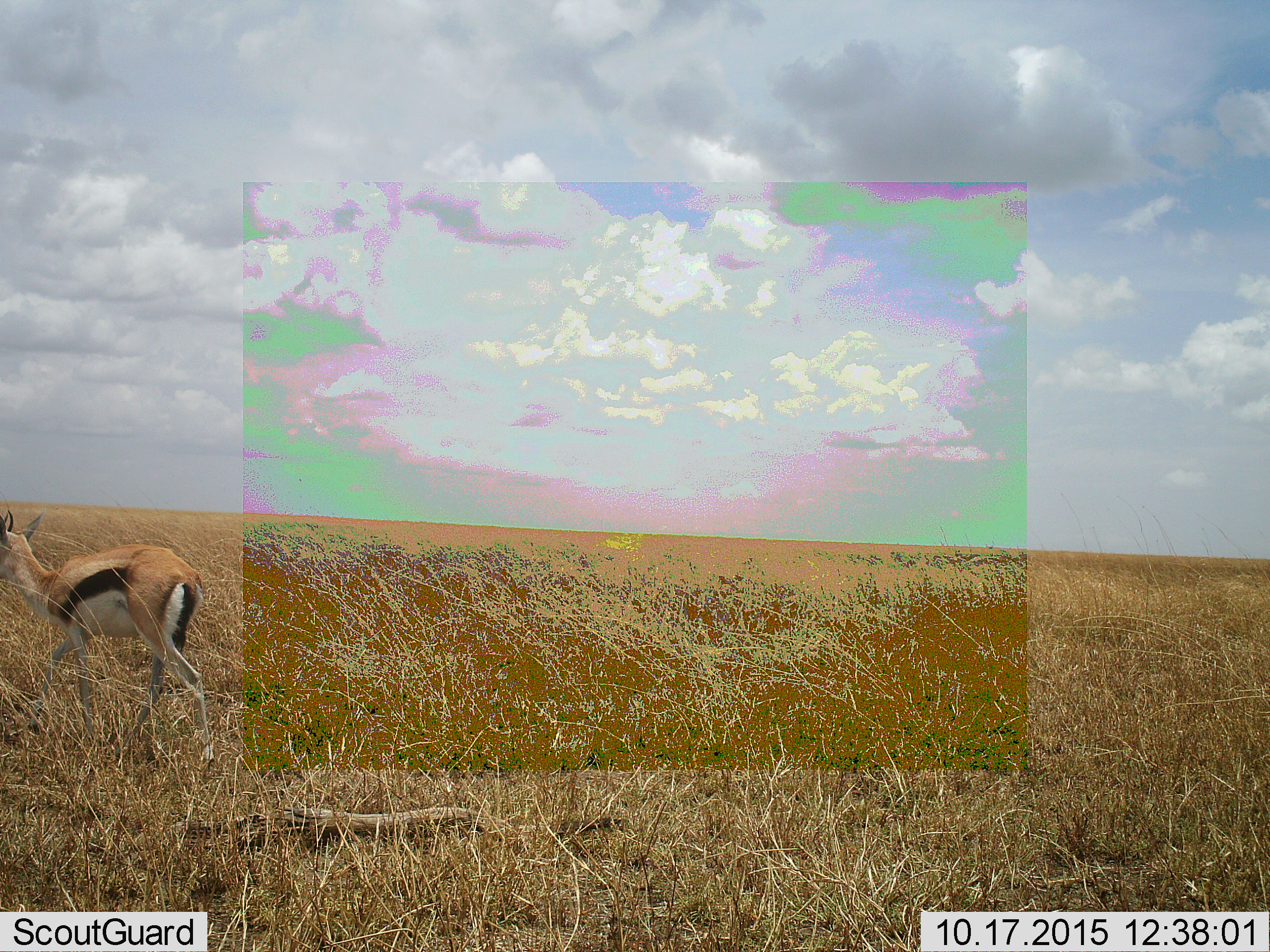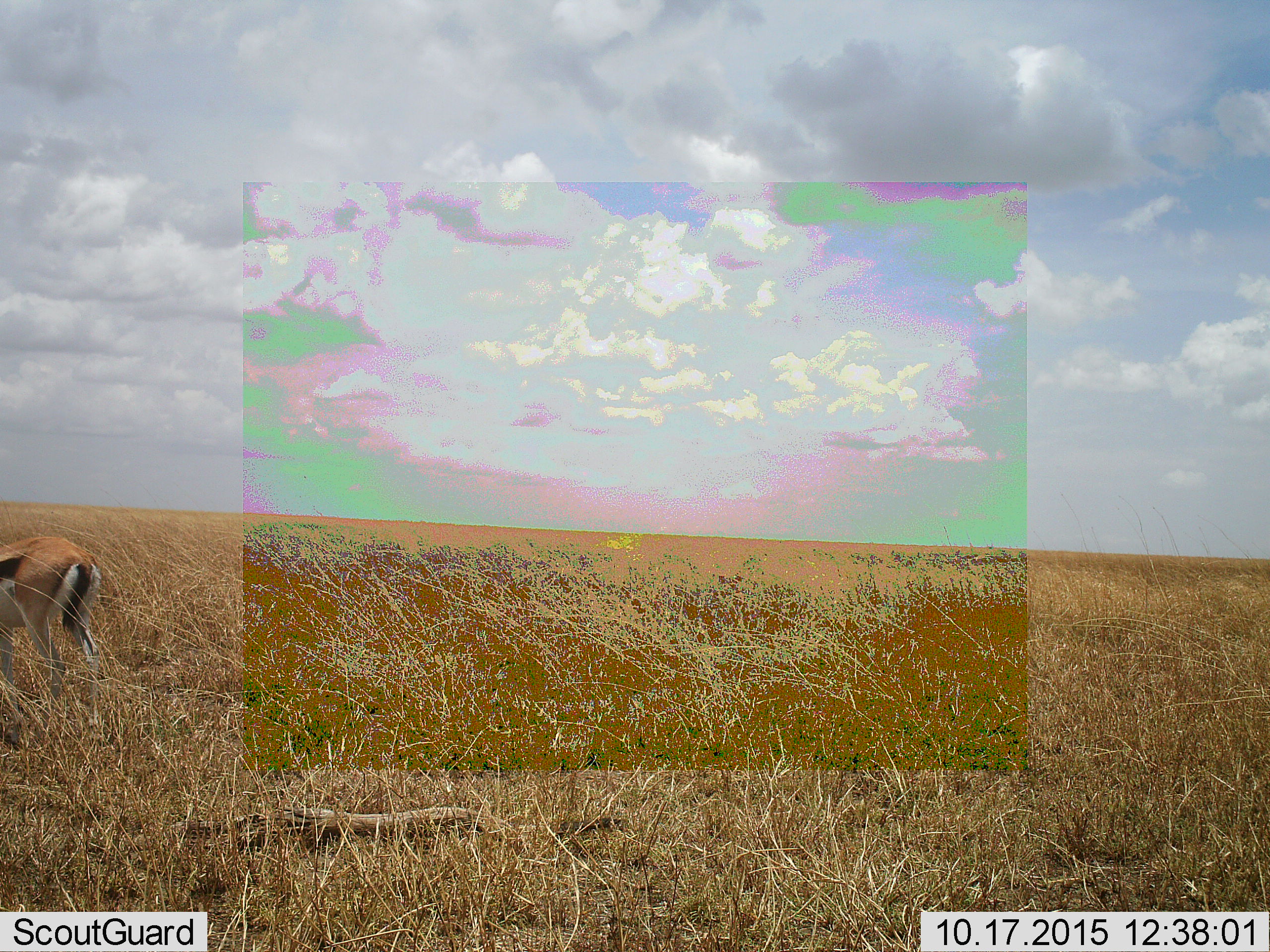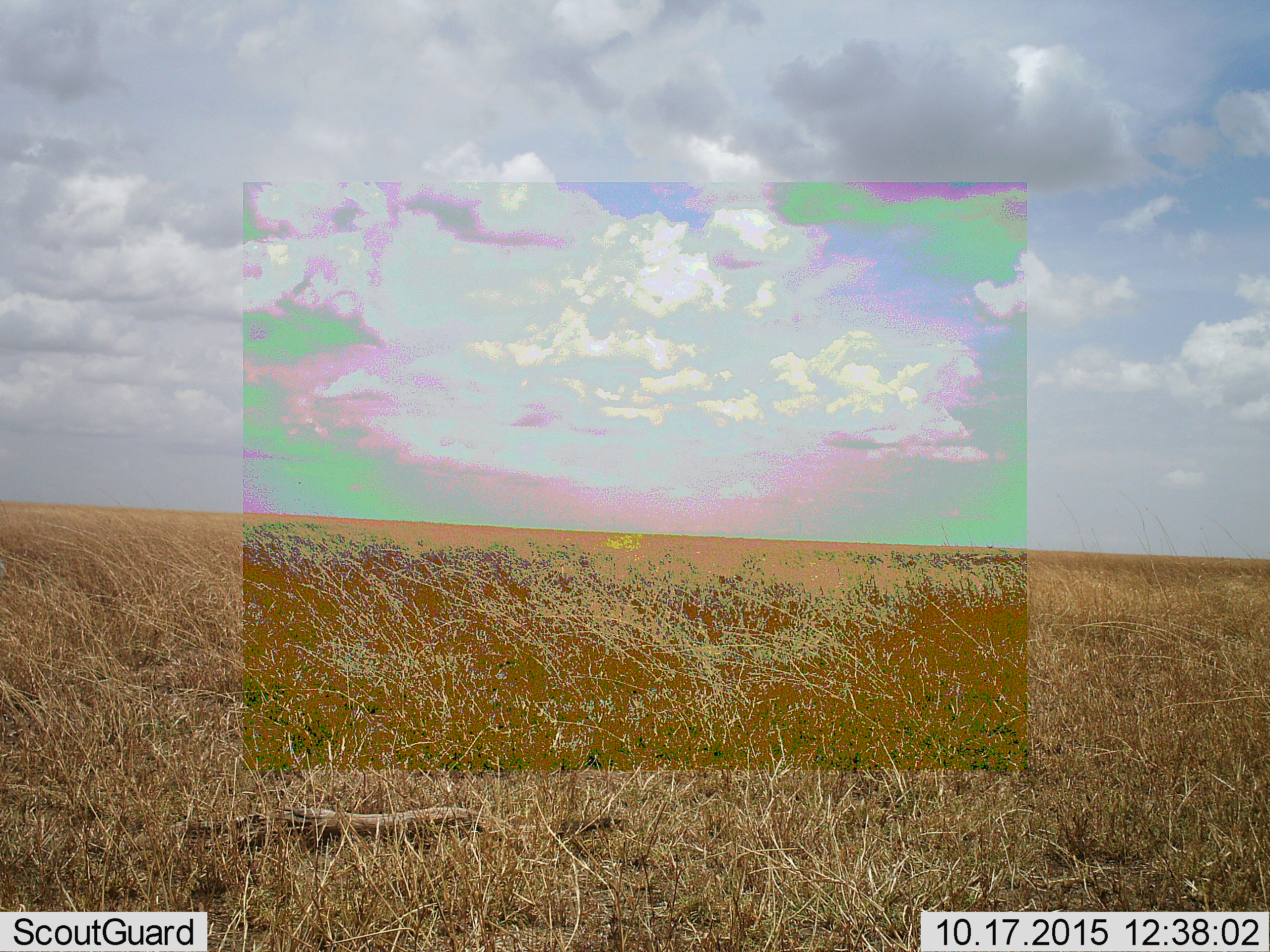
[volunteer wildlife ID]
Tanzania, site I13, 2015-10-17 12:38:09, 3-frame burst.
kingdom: Animalia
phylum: Chordata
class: Mammalia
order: Artiodactyla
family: Bovidae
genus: Eudorcas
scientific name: Eudorcas thomsonii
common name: thomson's gazelle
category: gazellethomsons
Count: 1.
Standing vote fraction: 11%.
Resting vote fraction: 0%.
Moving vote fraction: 89%.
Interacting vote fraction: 0%.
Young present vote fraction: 0%.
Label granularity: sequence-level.